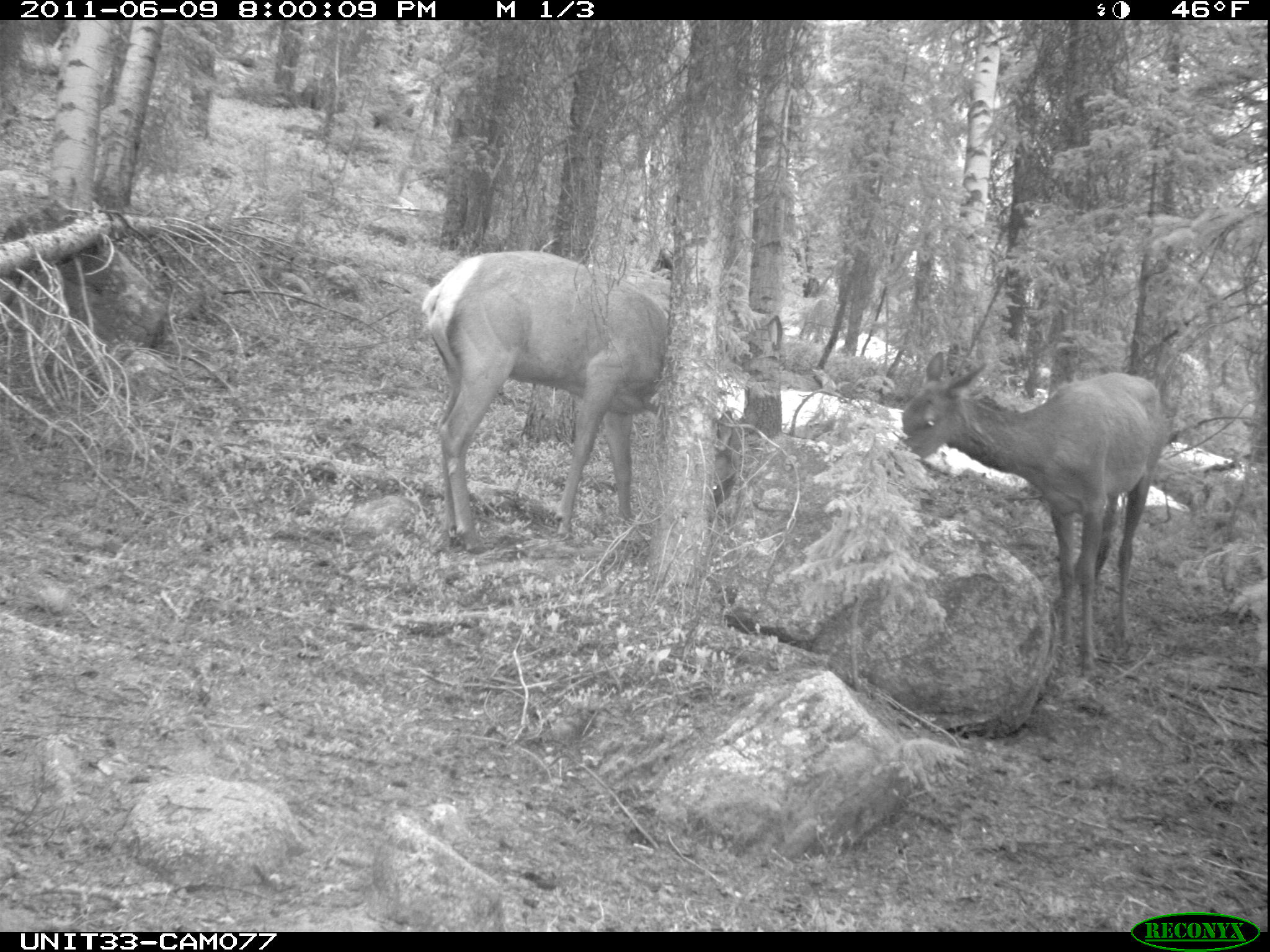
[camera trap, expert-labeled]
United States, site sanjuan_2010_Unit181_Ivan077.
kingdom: Animalia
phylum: Chordata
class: Mammalia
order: Artiodactyla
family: Cervidae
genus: Cervus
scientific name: Cervus elaphus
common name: red deer